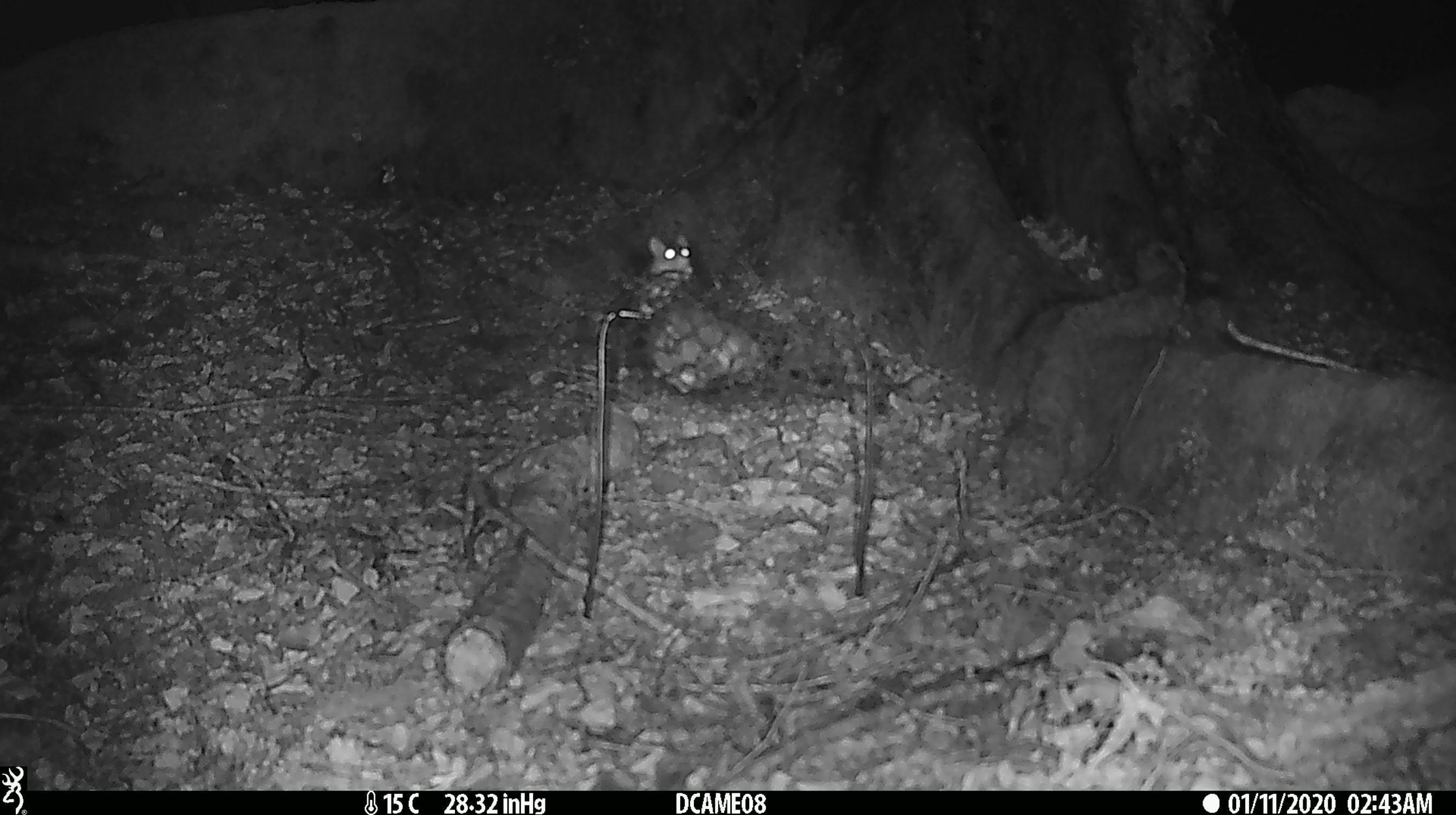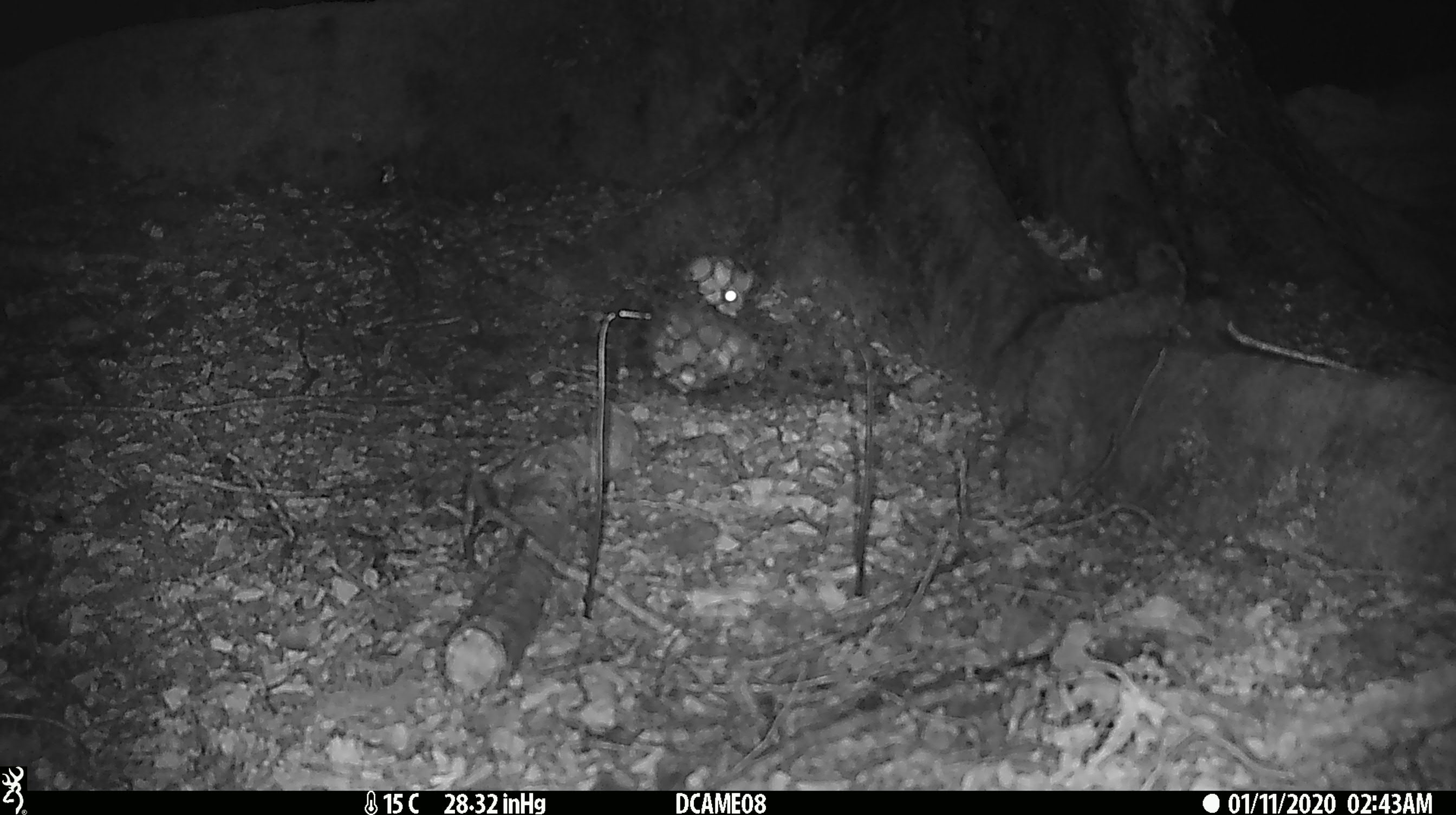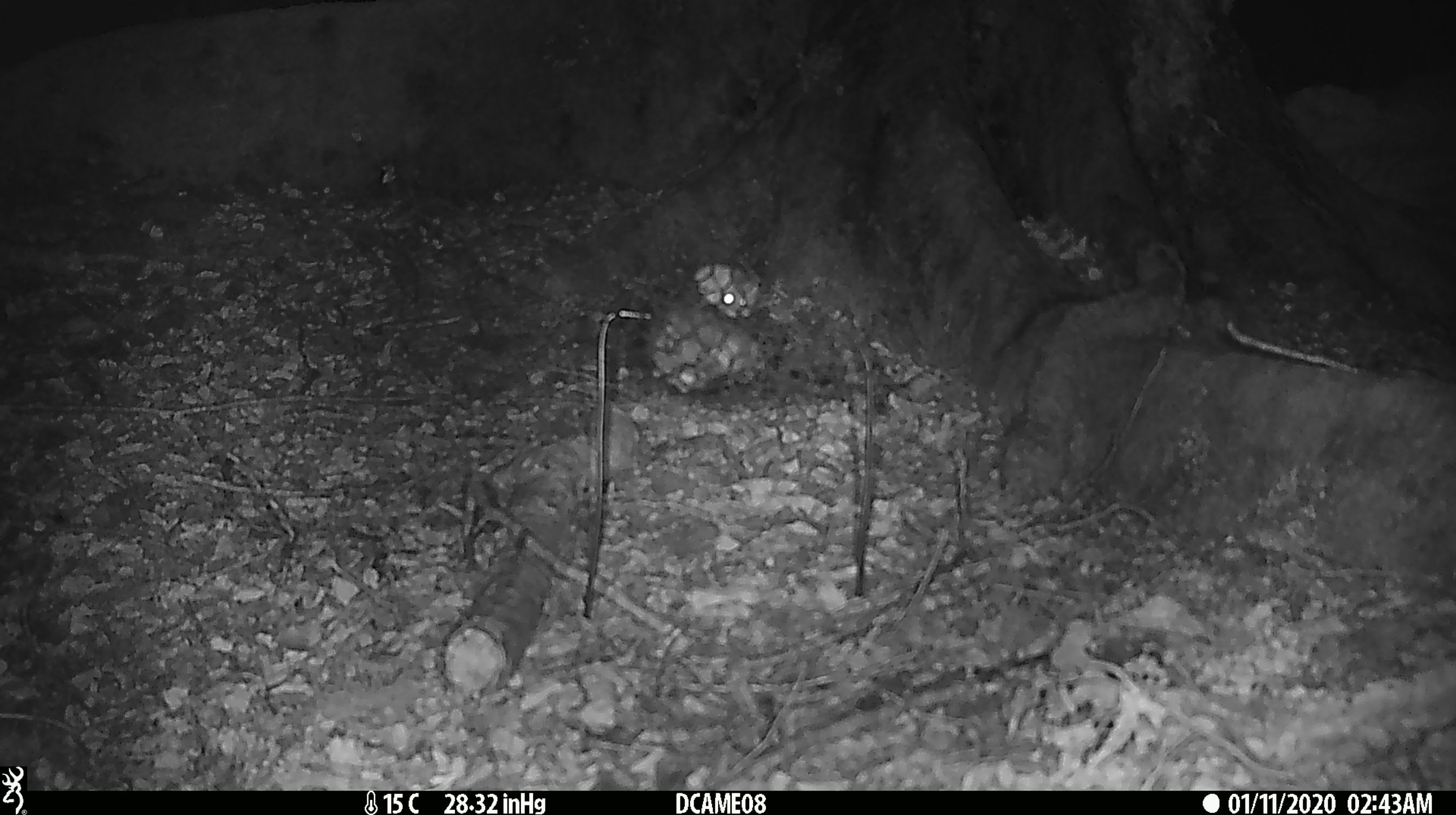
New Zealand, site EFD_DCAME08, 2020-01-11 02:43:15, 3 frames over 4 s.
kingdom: Animalia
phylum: Chordata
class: Mammalia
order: Rodentia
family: Muridae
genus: Mus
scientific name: Mus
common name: mouse